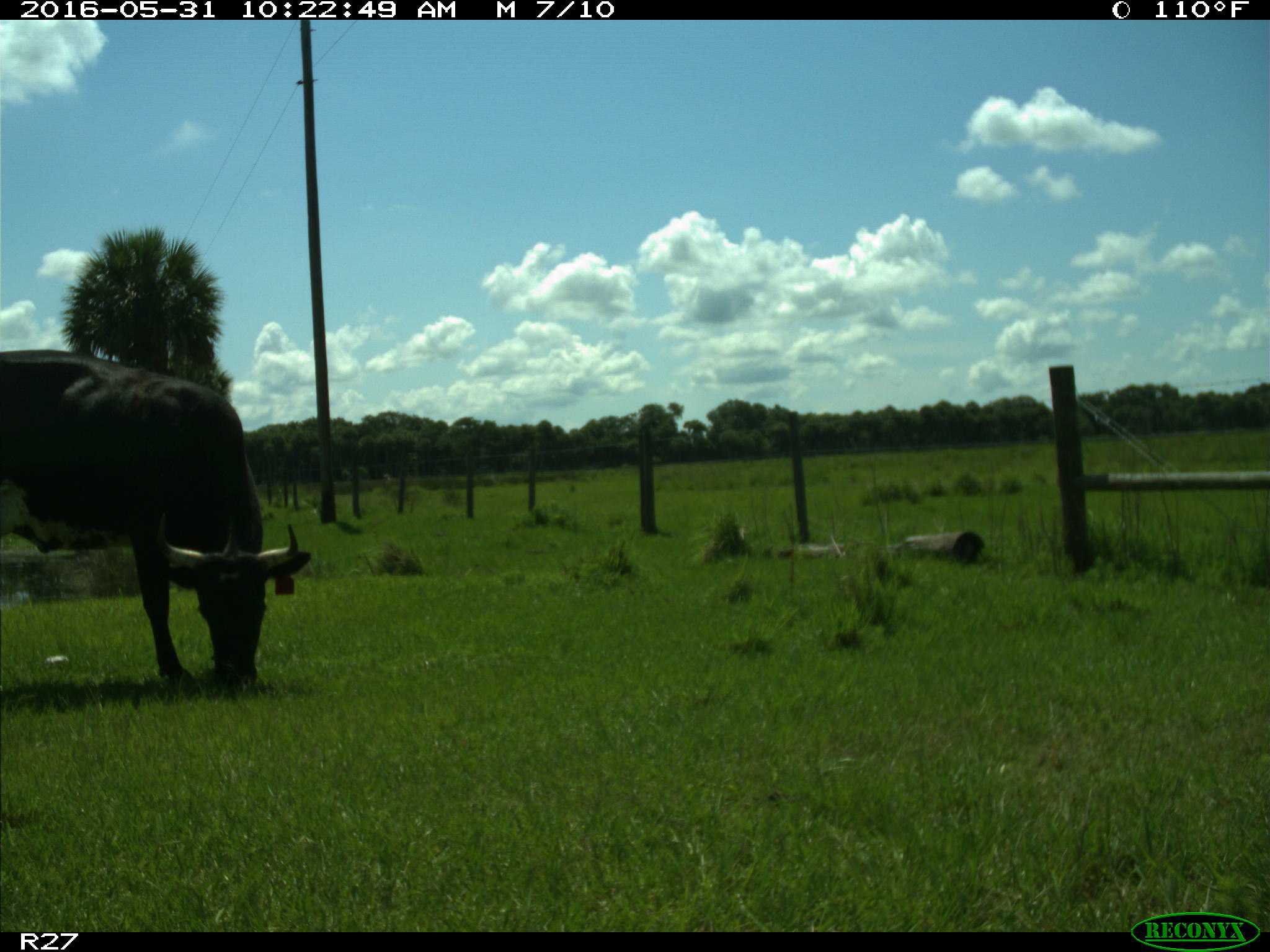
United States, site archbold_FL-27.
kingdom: Animalia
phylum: Chordata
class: Mammalia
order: Artiodactyla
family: Bovidae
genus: Bos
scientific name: Bos taurus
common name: domestic cow